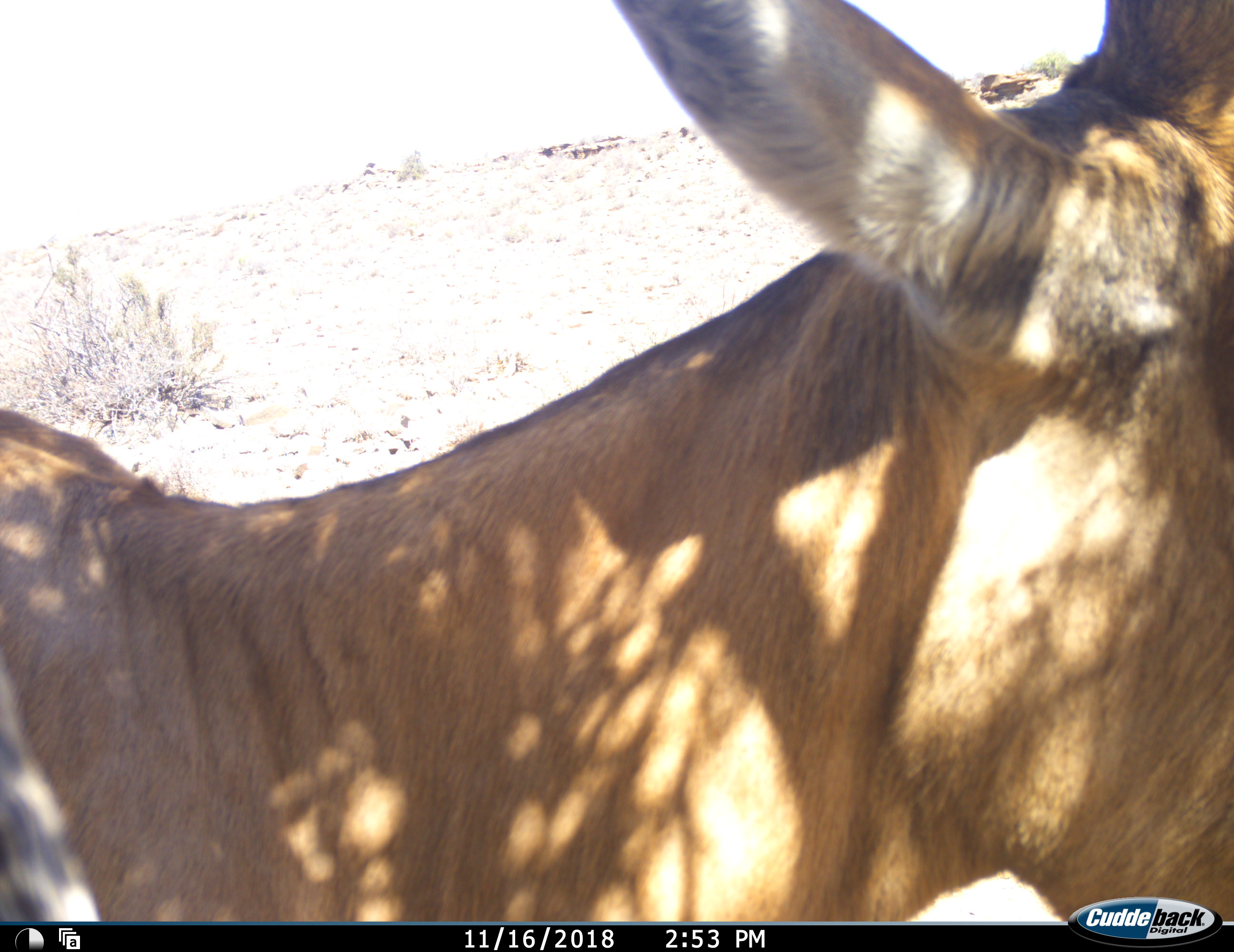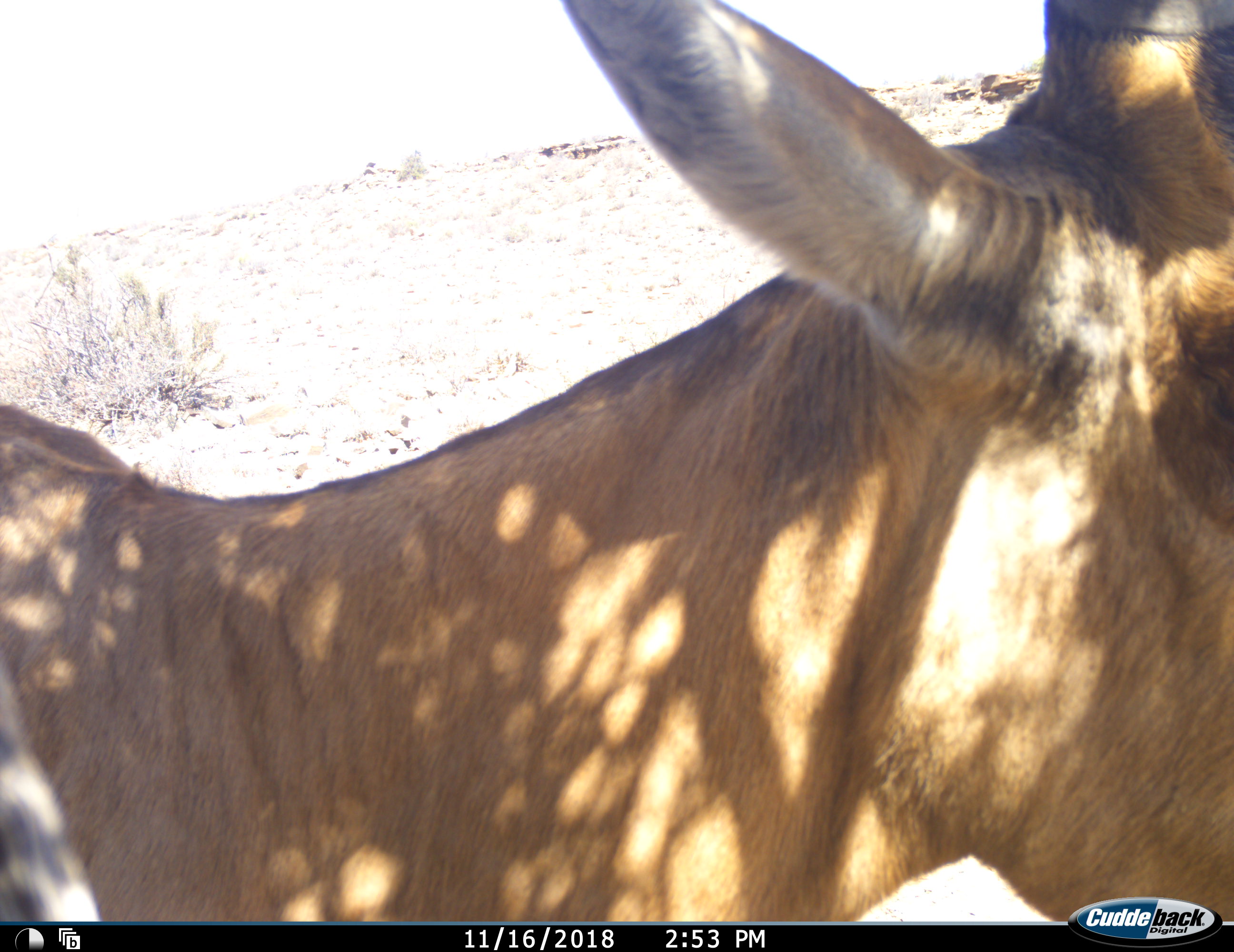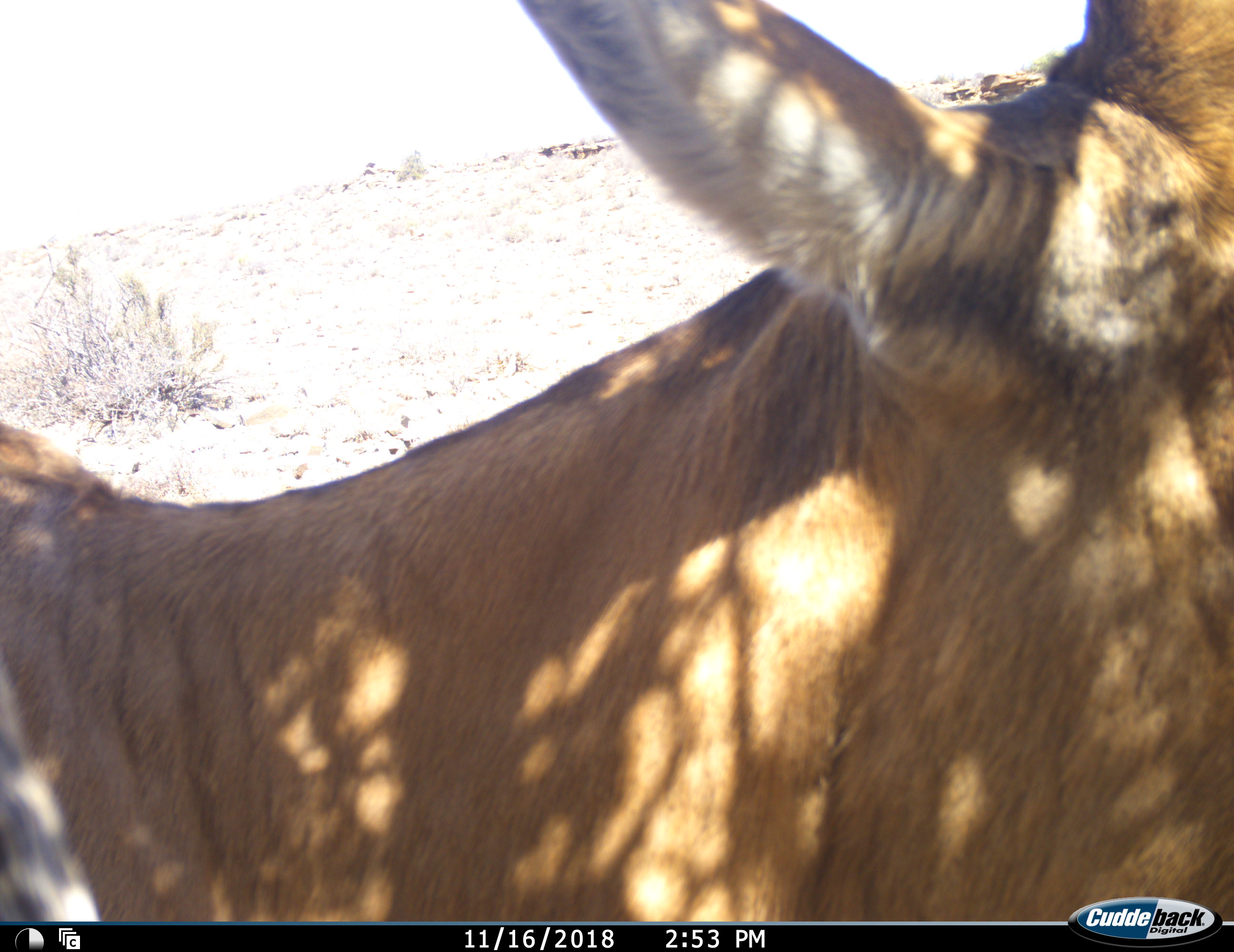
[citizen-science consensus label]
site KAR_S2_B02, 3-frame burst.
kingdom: Animalia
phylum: Chordata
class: Mammalia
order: Artiodactyla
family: Bovidae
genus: Alcelaphus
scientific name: Alcelaphus buselaphus caama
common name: red hartebeest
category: hartebeestred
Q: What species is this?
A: Hartebeestred (red hartebeest) (Alcelaphus buselaphus caama).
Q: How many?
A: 1.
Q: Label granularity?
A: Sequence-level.